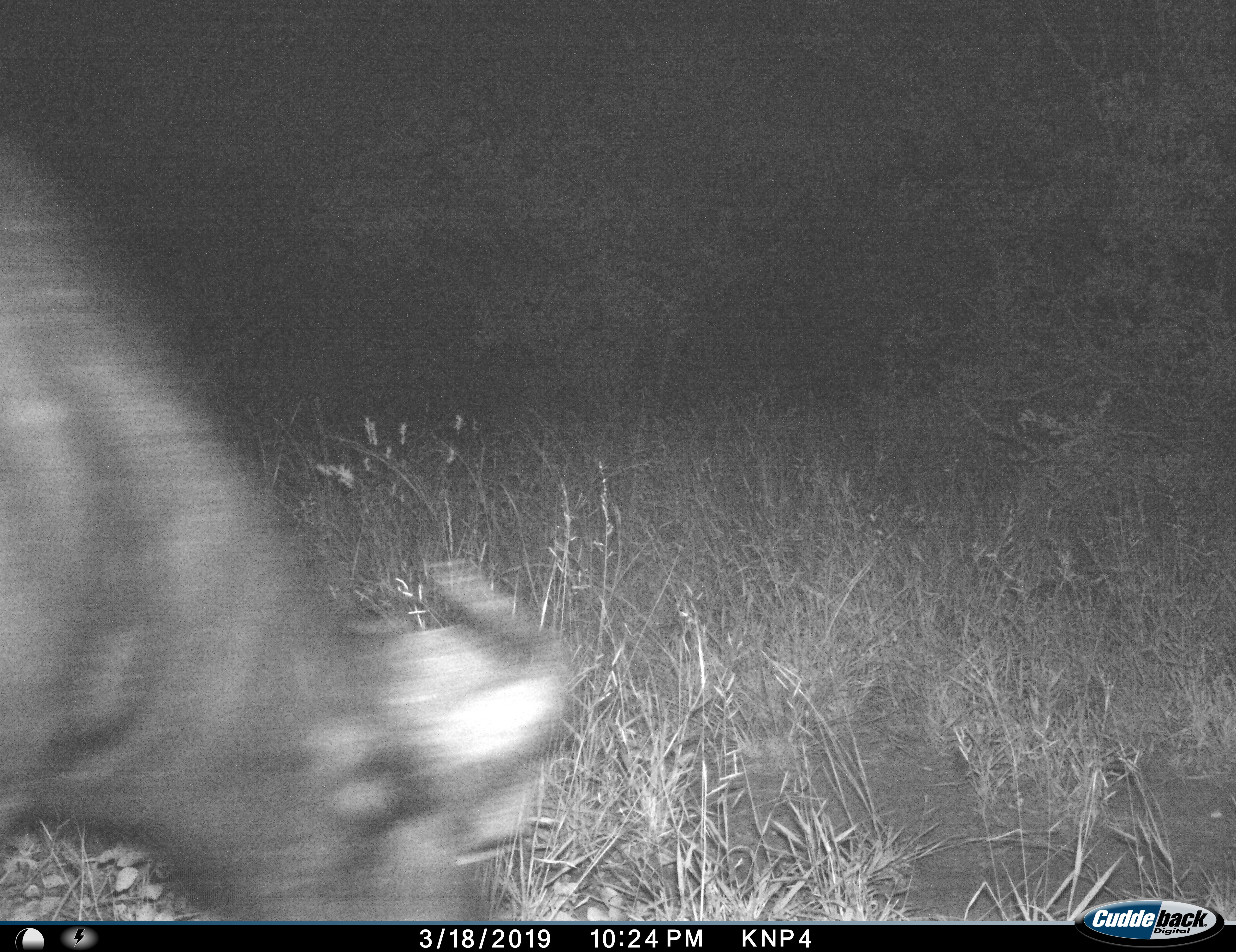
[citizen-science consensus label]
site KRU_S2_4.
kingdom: Animalia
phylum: Chordata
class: Mammalia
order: Artiodactyla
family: Bovidae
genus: Syncerus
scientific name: Syncerus caffer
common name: african buffalo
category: buffalo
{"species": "buffalo (african buffalo) (Syncerus caffer)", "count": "1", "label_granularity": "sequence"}